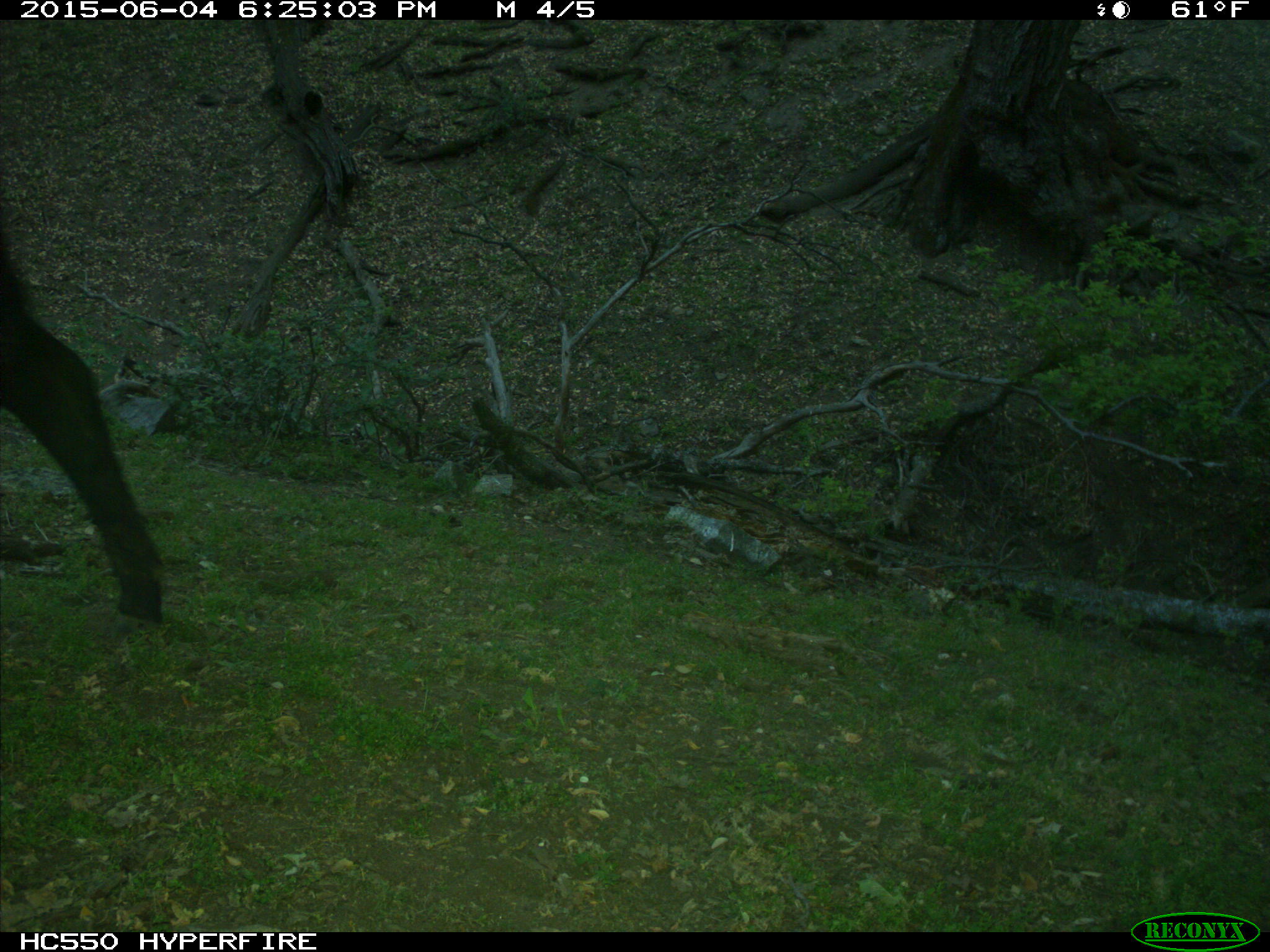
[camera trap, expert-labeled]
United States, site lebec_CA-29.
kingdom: Animalia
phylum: Chordata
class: Mammalia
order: Artiodactyla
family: Bovidae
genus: Bos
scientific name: Bos taurus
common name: domestic cow